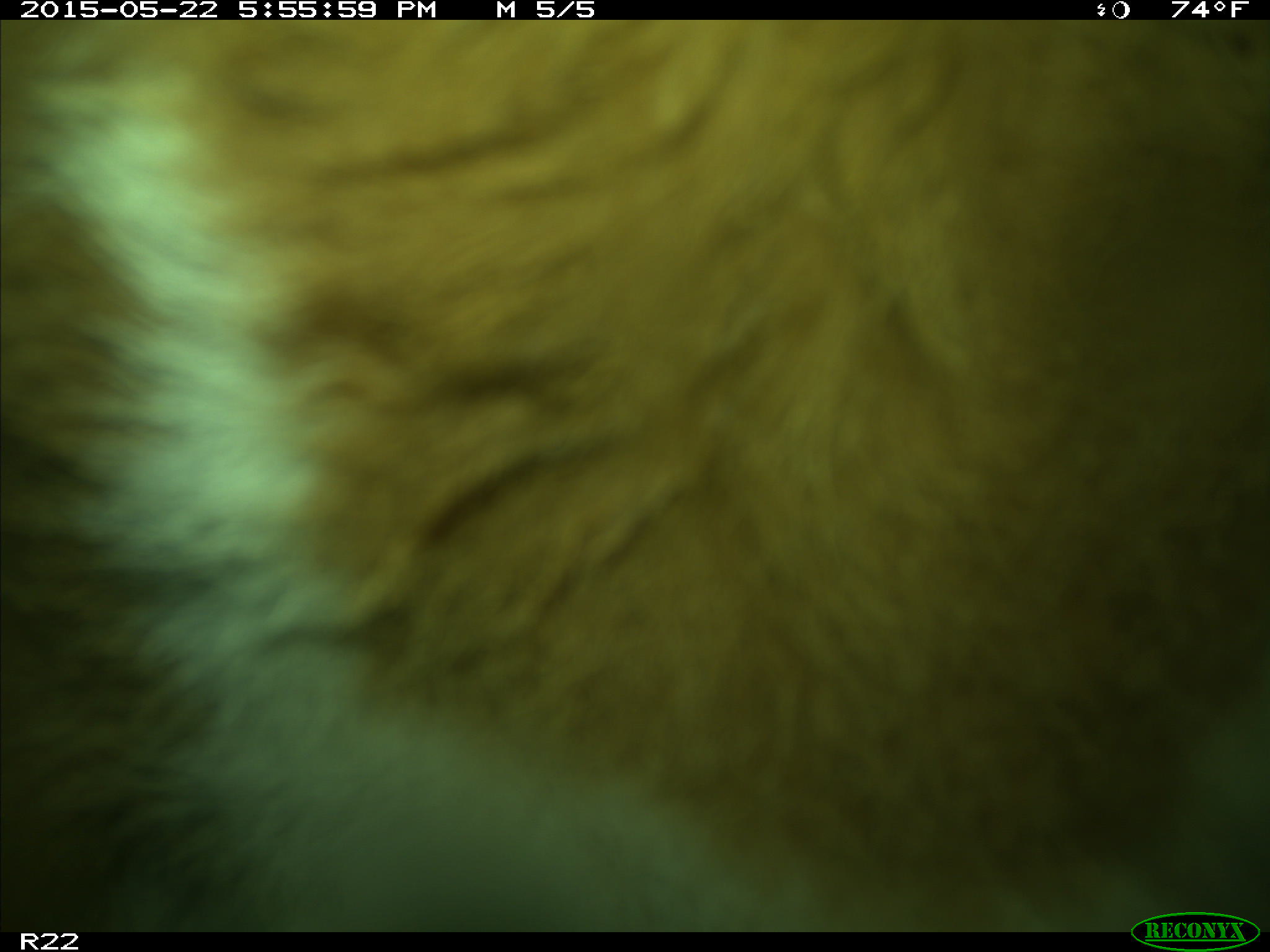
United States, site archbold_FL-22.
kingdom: Animalia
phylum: Chordata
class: Mammalia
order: Artiodactyla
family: Bovidae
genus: Bos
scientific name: Bos taurus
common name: domestic cow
Bos taurus (domestic cow).